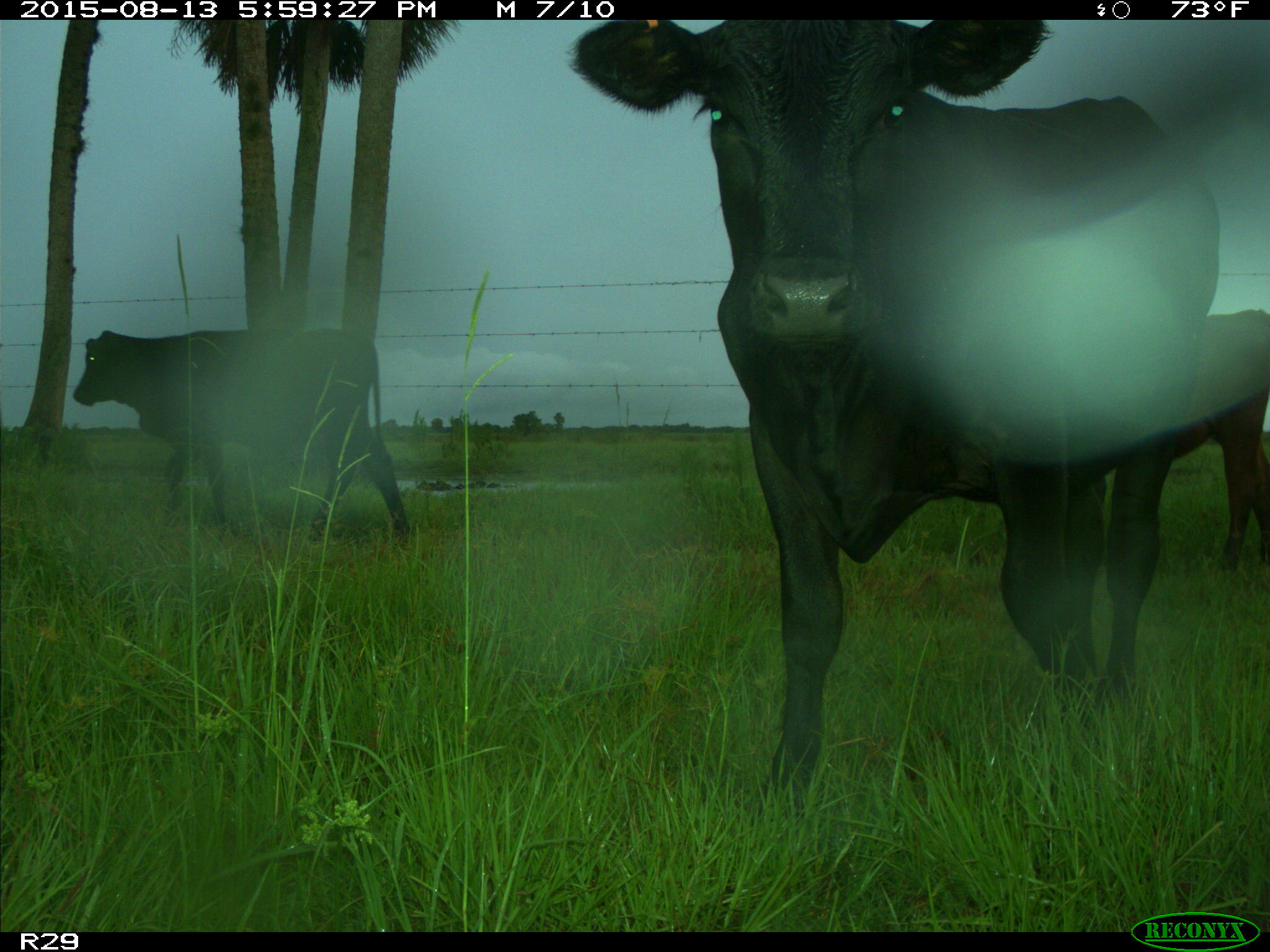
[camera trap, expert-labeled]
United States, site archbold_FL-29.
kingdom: Animalia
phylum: Chordata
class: Mammalia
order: Artiodactyla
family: Bovidae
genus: Bos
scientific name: Bos taurus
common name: domestic cow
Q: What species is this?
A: Bos taurus (domestic cow).